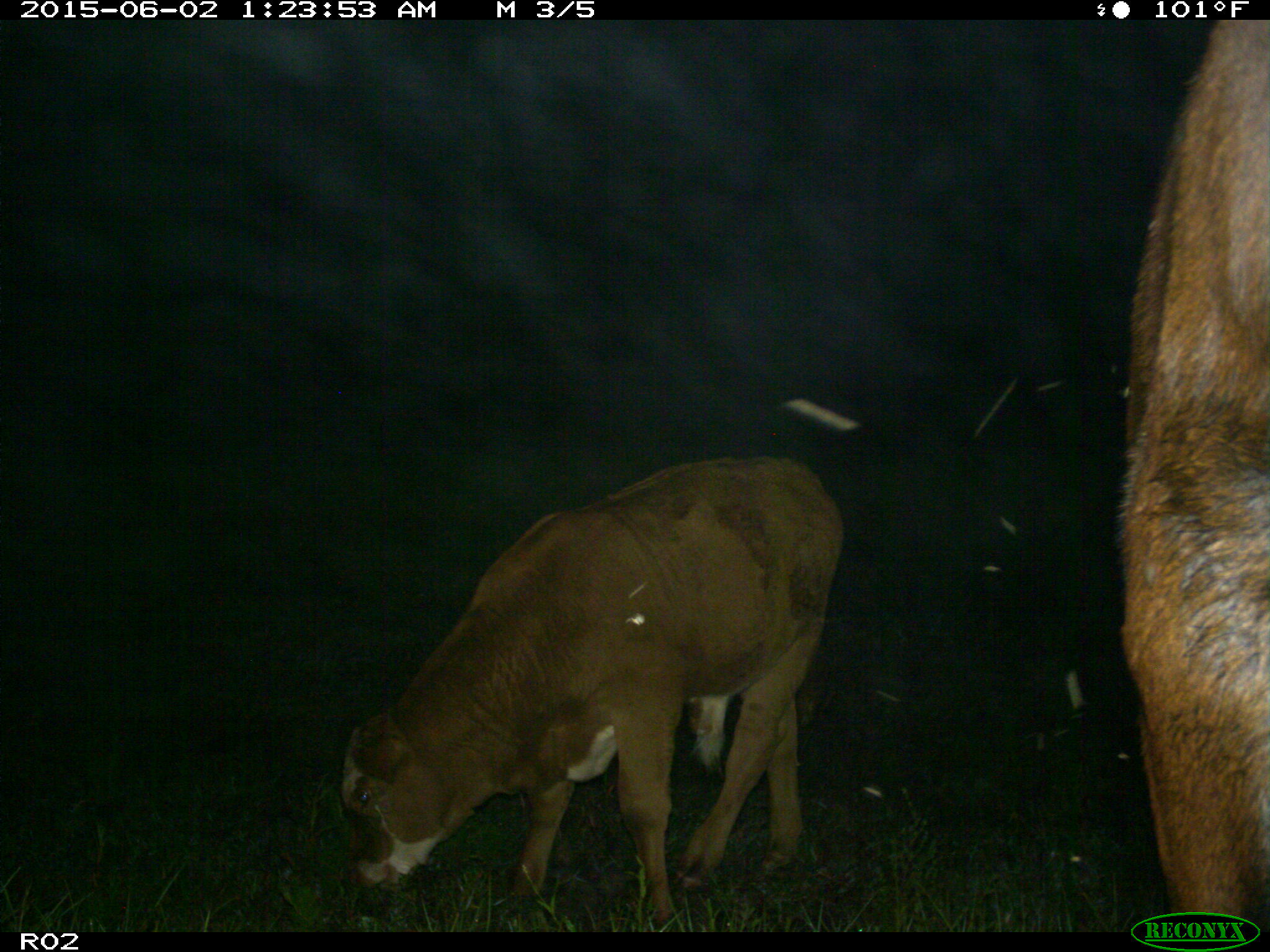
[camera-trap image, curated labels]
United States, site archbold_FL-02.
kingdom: Animalia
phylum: Chordata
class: Mammalia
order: Artiodactyla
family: Bovidae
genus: Bos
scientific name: Bos taurus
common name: domestic cow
Bos taurus (domestic cow).